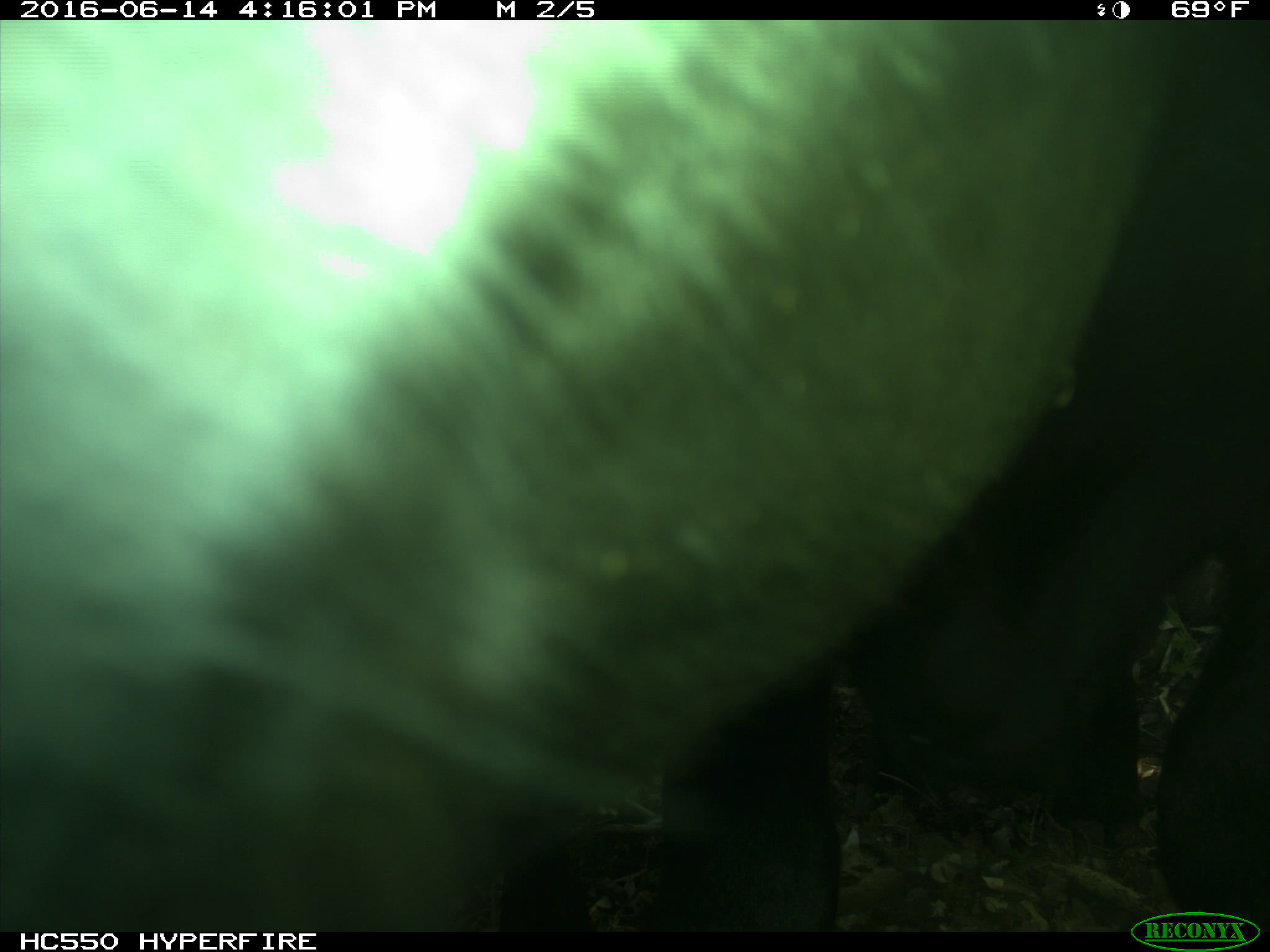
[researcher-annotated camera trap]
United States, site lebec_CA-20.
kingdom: Animalia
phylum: Chordata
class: Mammalia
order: Artiodactyla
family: Bovidae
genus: Bos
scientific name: Bos taurus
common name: domestic cow